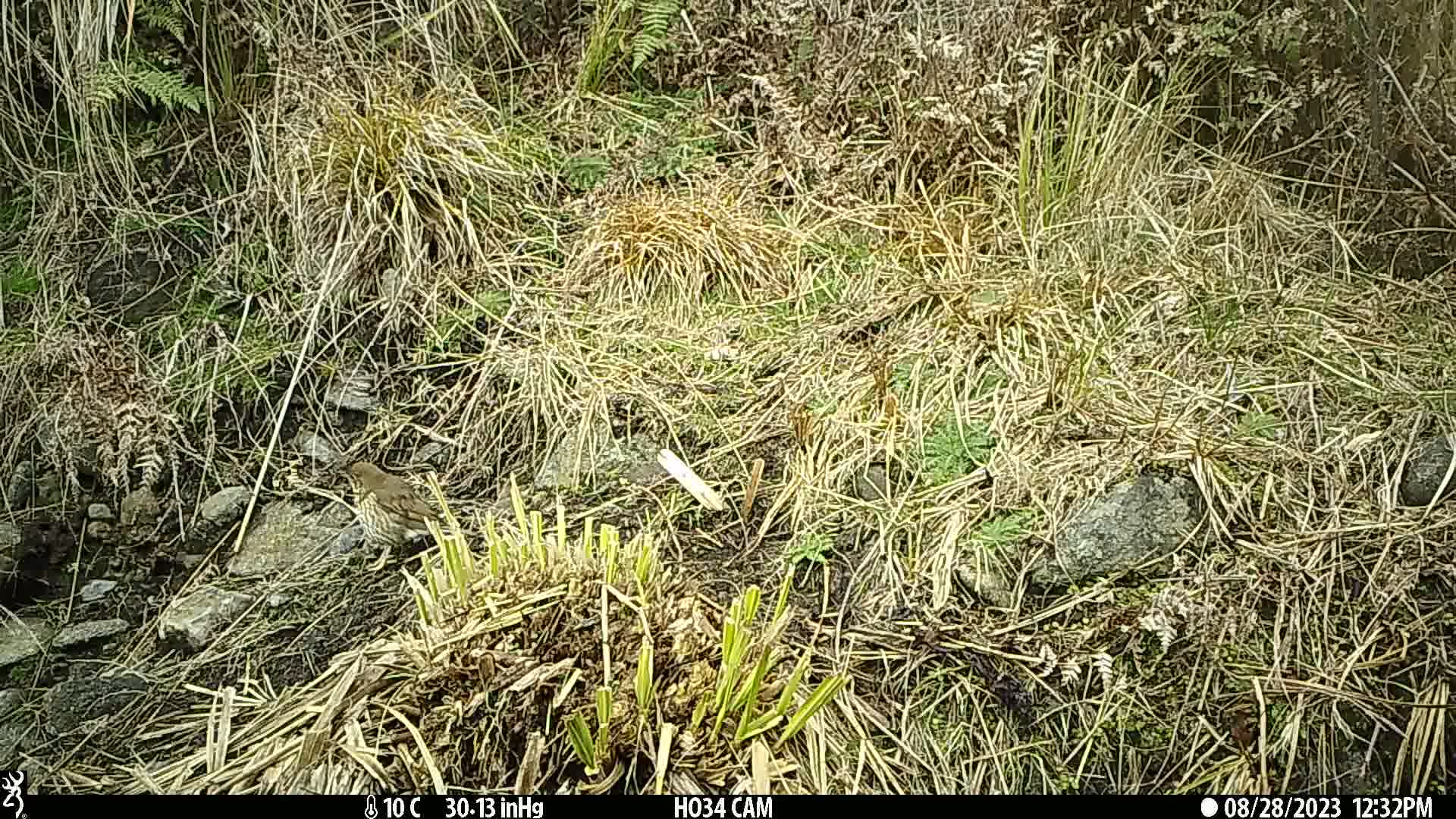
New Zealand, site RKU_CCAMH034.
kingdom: Animalia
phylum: Chordata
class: Aves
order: Passeriformes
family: Turdidae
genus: Turdus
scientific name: Turdus philomelos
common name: song thrush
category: thrush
Thrush (song thrush) (Turdus philomelos).